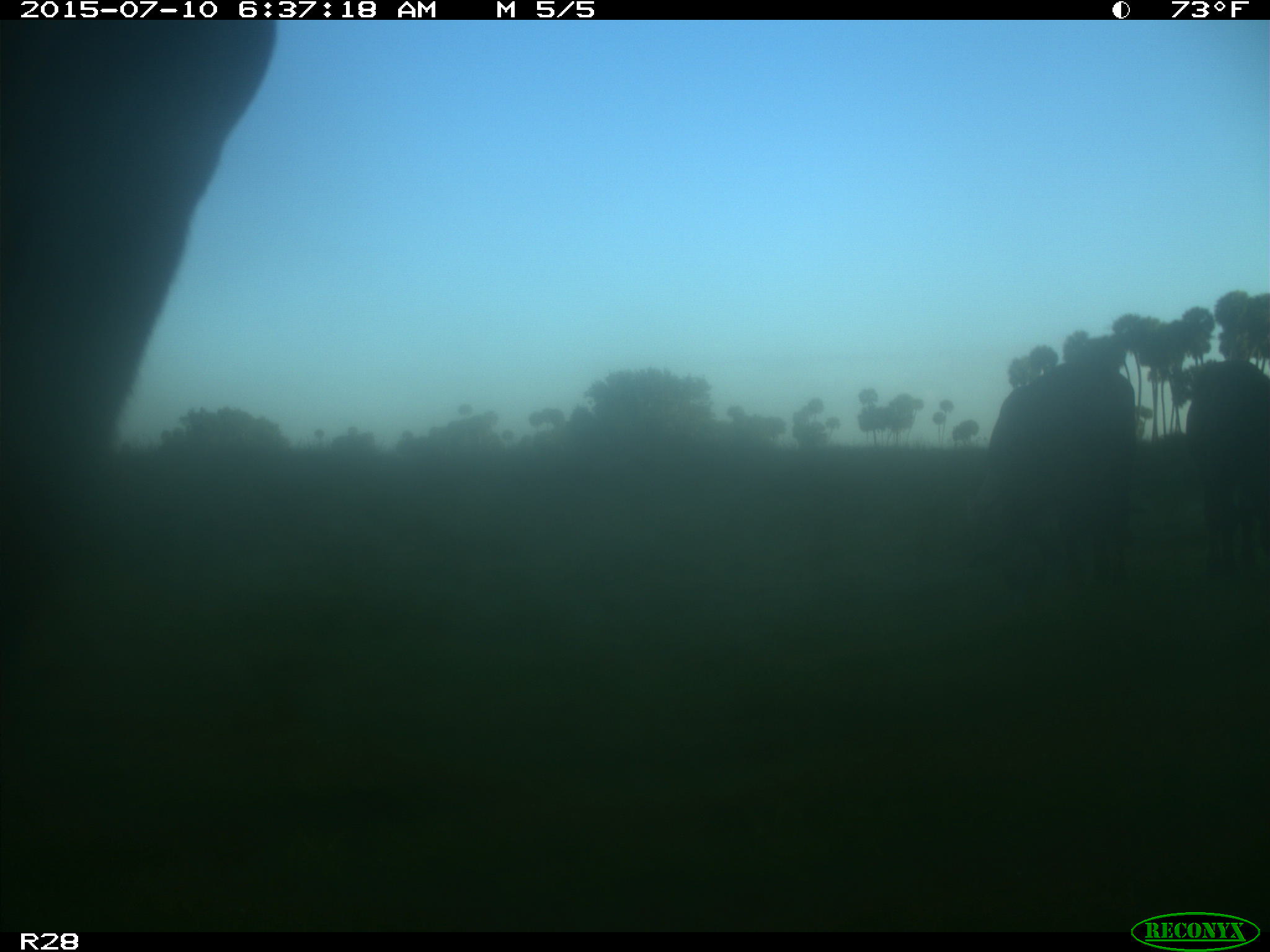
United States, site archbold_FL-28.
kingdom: Animalia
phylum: Chordata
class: Mammalia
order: Artiodactyla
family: Bovidae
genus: Bos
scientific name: Bos taurus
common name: domestic cow